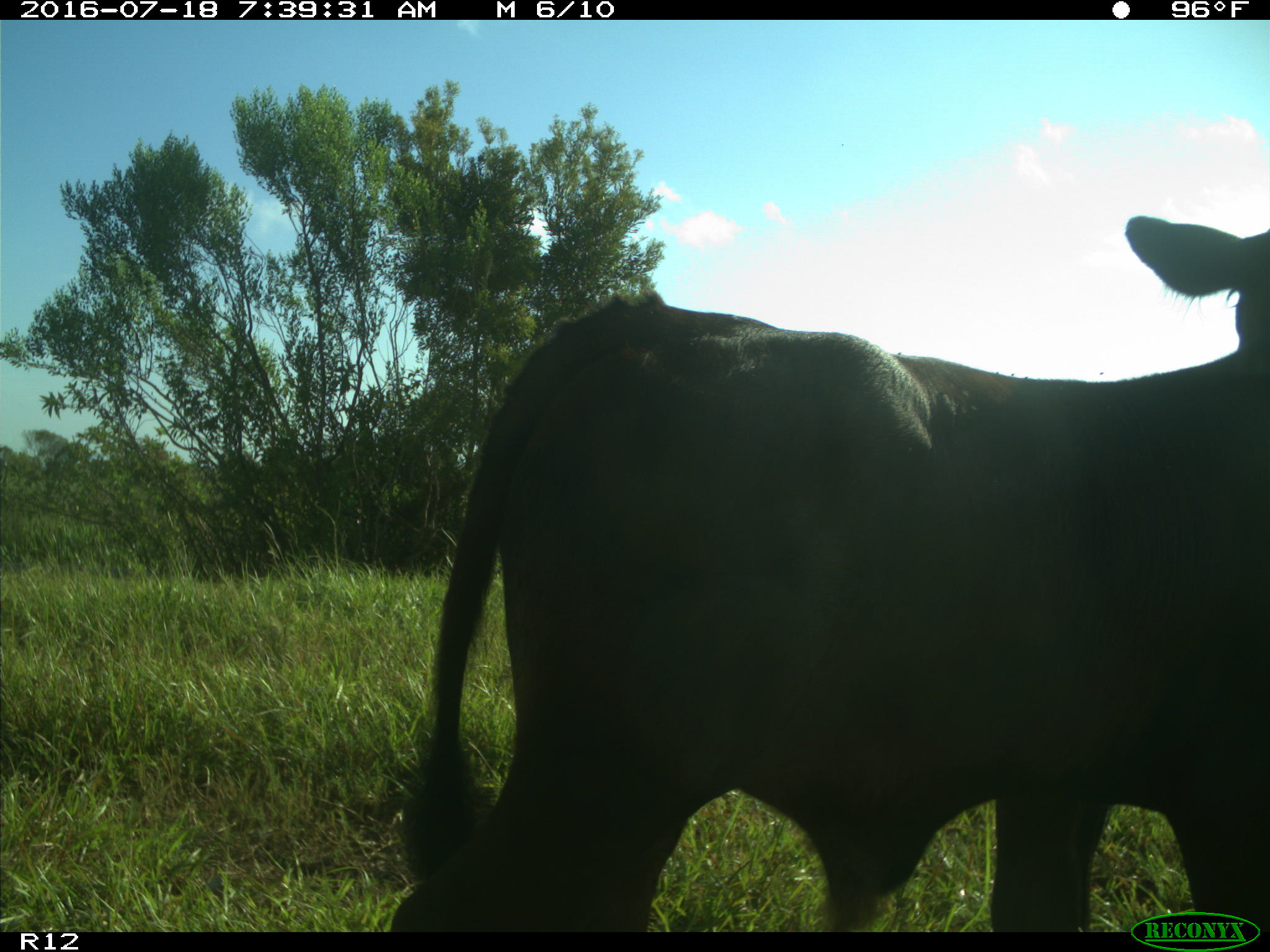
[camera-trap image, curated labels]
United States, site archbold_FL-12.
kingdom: Animalia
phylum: Chordata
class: Mammalia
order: Artiodactyla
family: Bovidae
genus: Bos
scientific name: Bos taurus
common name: domestic cow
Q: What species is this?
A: Bos taurus (domestic cow).